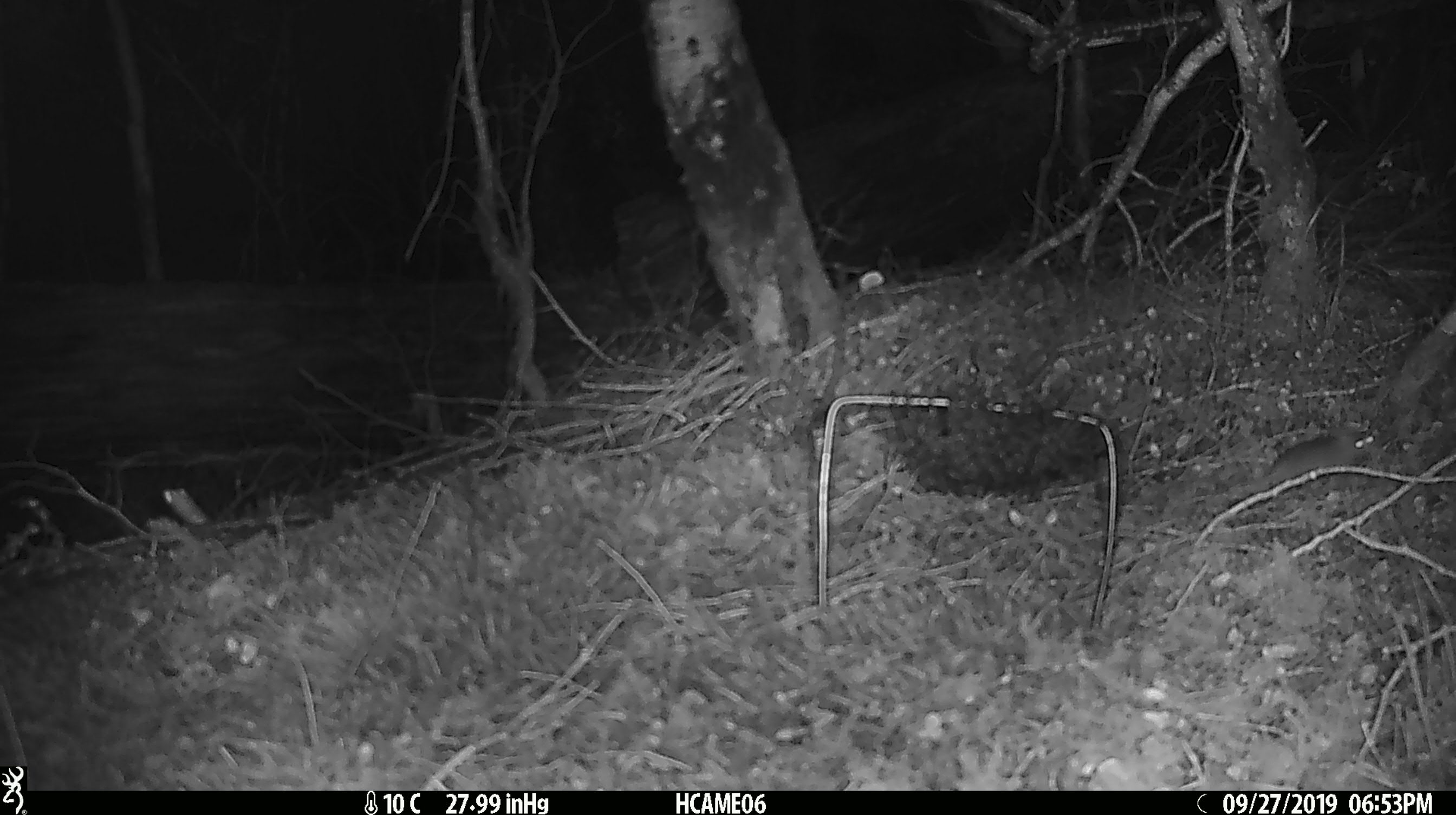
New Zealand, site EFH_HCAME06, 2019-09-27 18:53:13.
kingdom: Animalia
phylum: Chordata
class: Mammalia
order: Rodentia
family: Muridae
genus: Mus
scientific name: Mus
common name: mouse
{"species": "mouse (Mus)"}